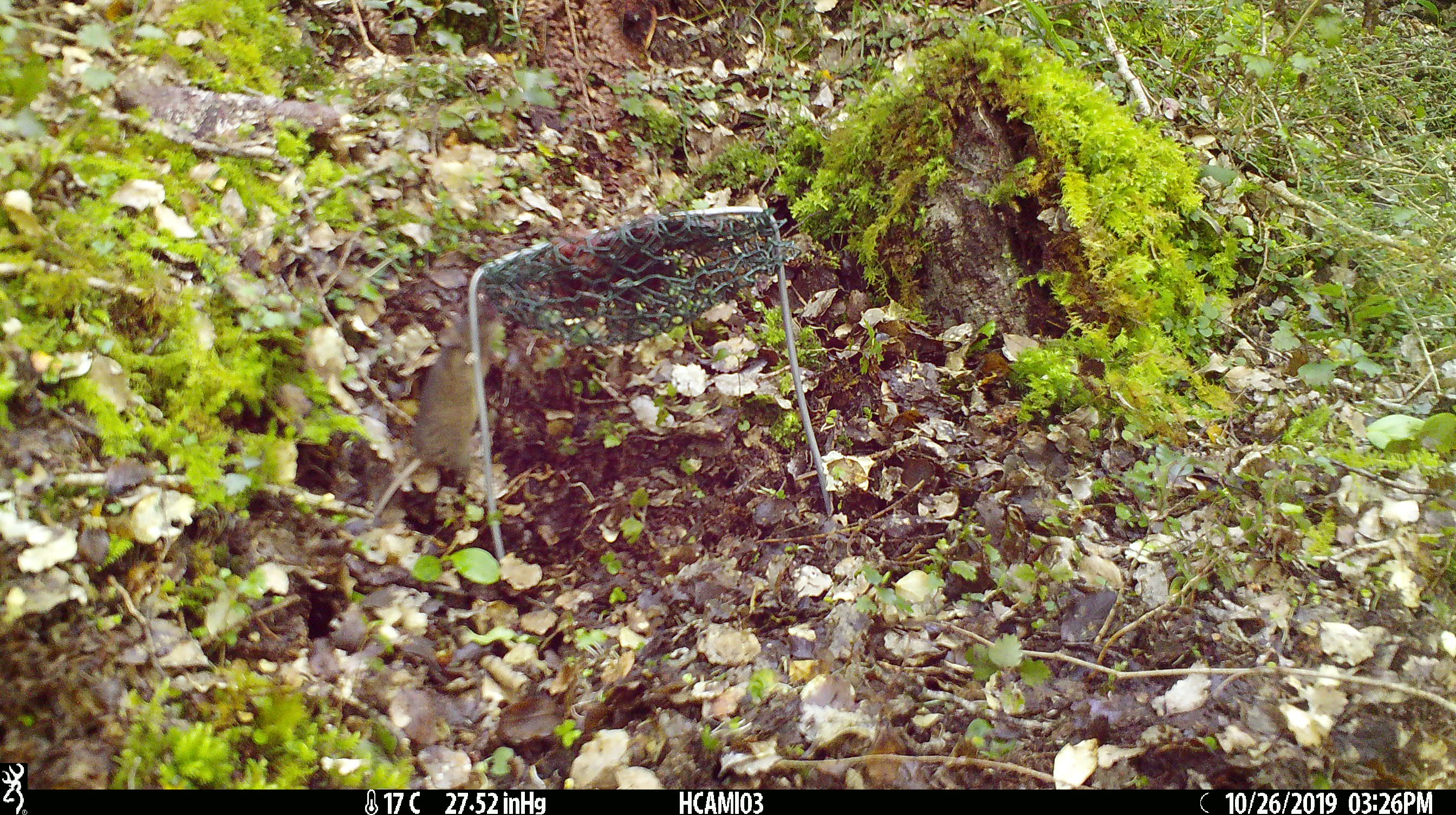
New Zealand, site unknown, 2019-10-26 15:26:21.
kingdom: Animalia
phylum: Chordata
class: Mammalia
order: Rodentia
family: Muridae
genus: Mus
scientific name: Mus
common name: mouse